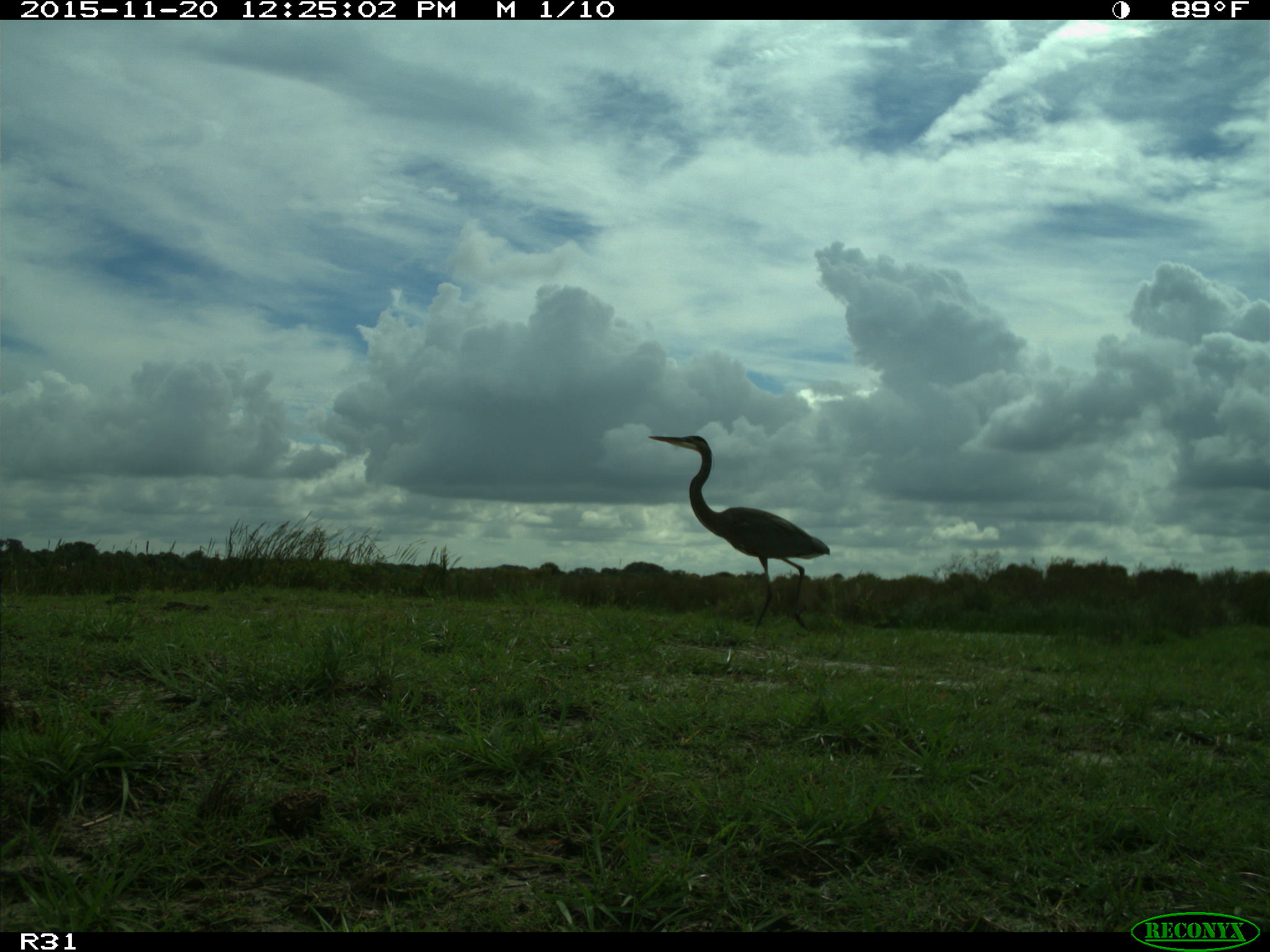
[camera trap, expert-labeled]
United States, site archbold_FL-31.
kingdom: Animalia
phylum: Chordata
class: Aves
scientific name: Aves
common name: birds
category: unidentified bird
Unidentified bird (birds) (Aves).